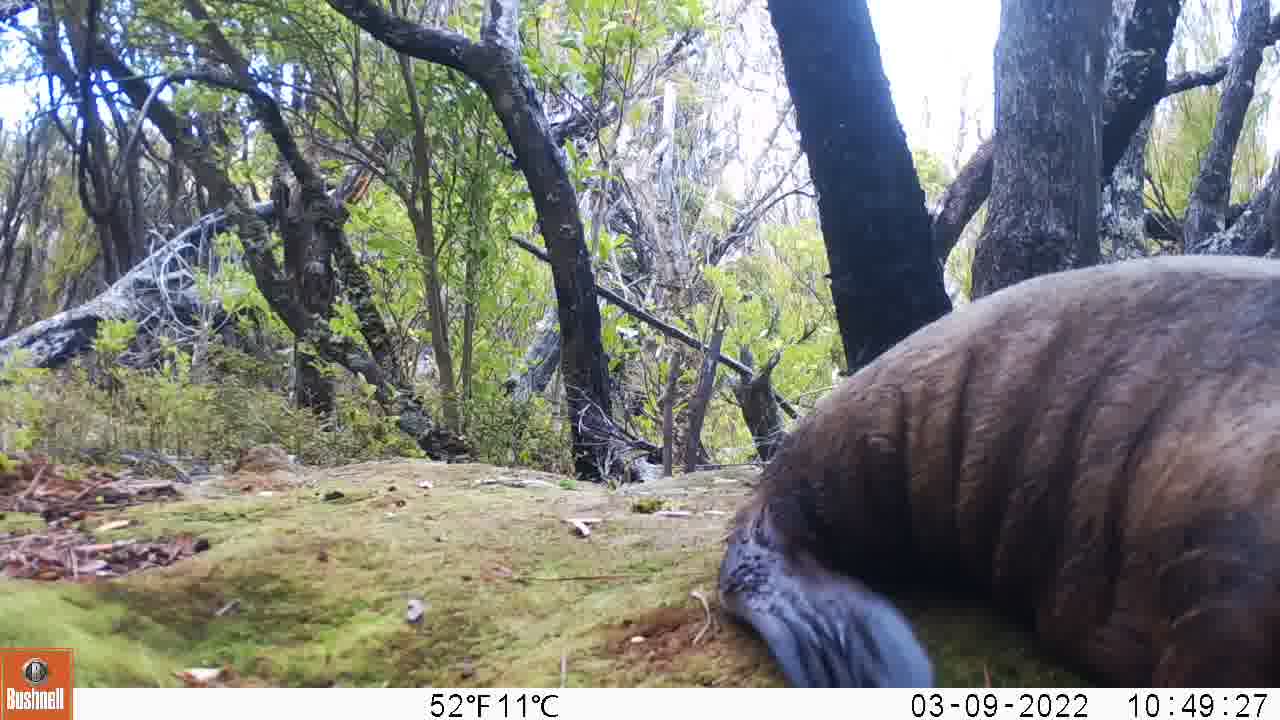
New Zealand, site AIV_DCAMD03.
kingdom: Animalia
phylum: Chordata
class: Mammalia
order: Carnivora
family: Otariidae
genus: Phocarctos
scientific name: Phocarctos hookeri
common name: new zealand sea lion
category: sealion